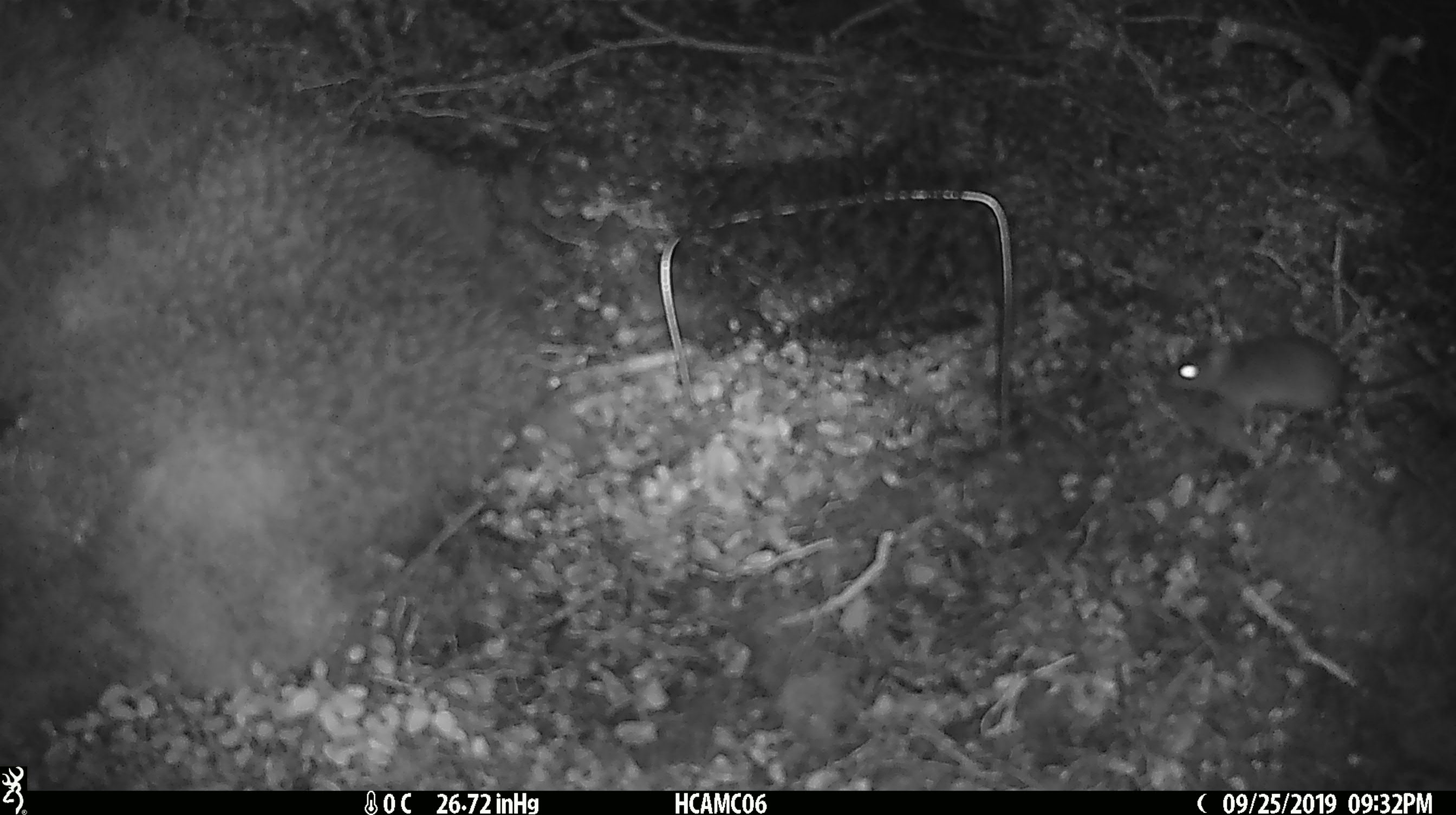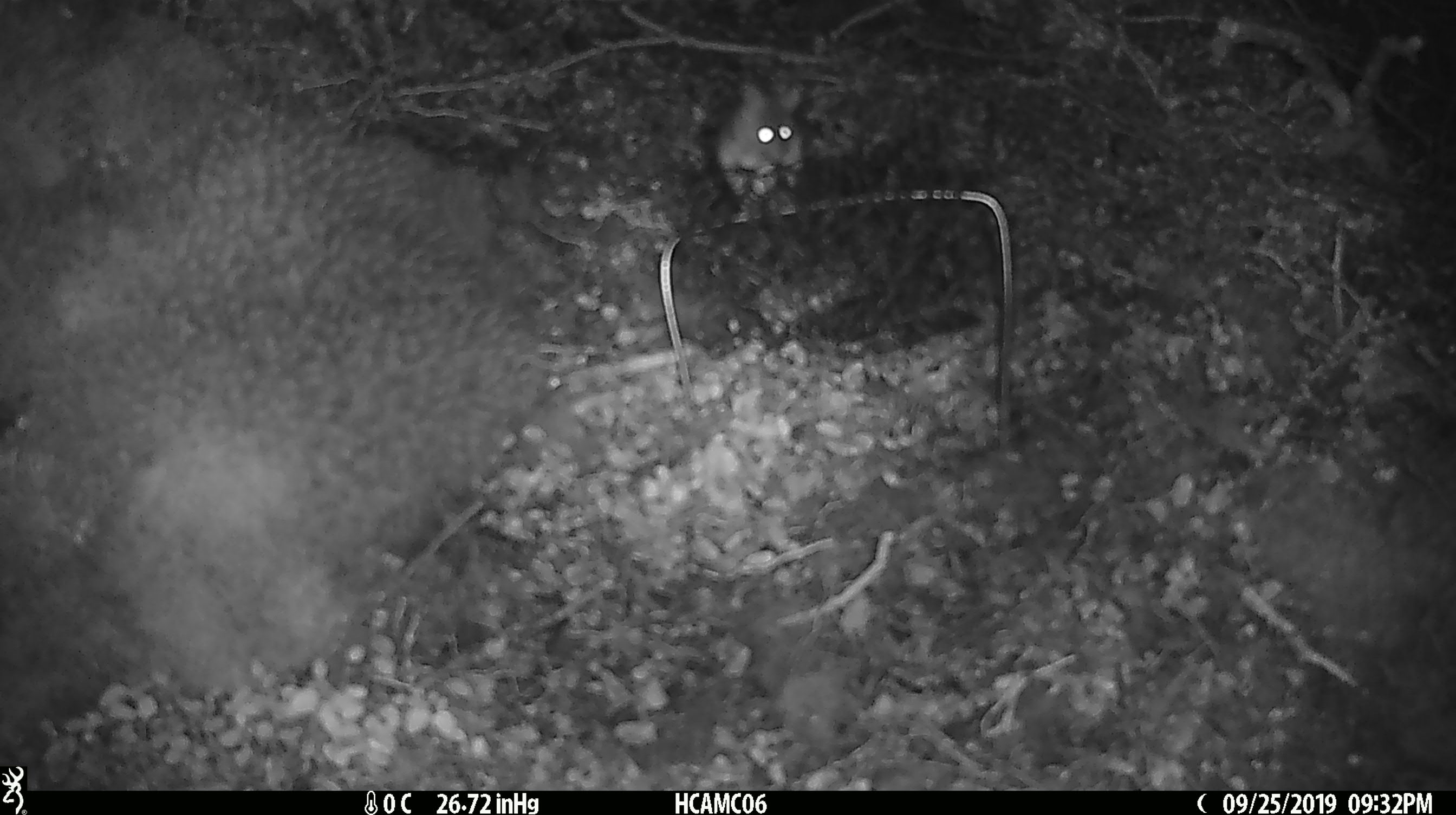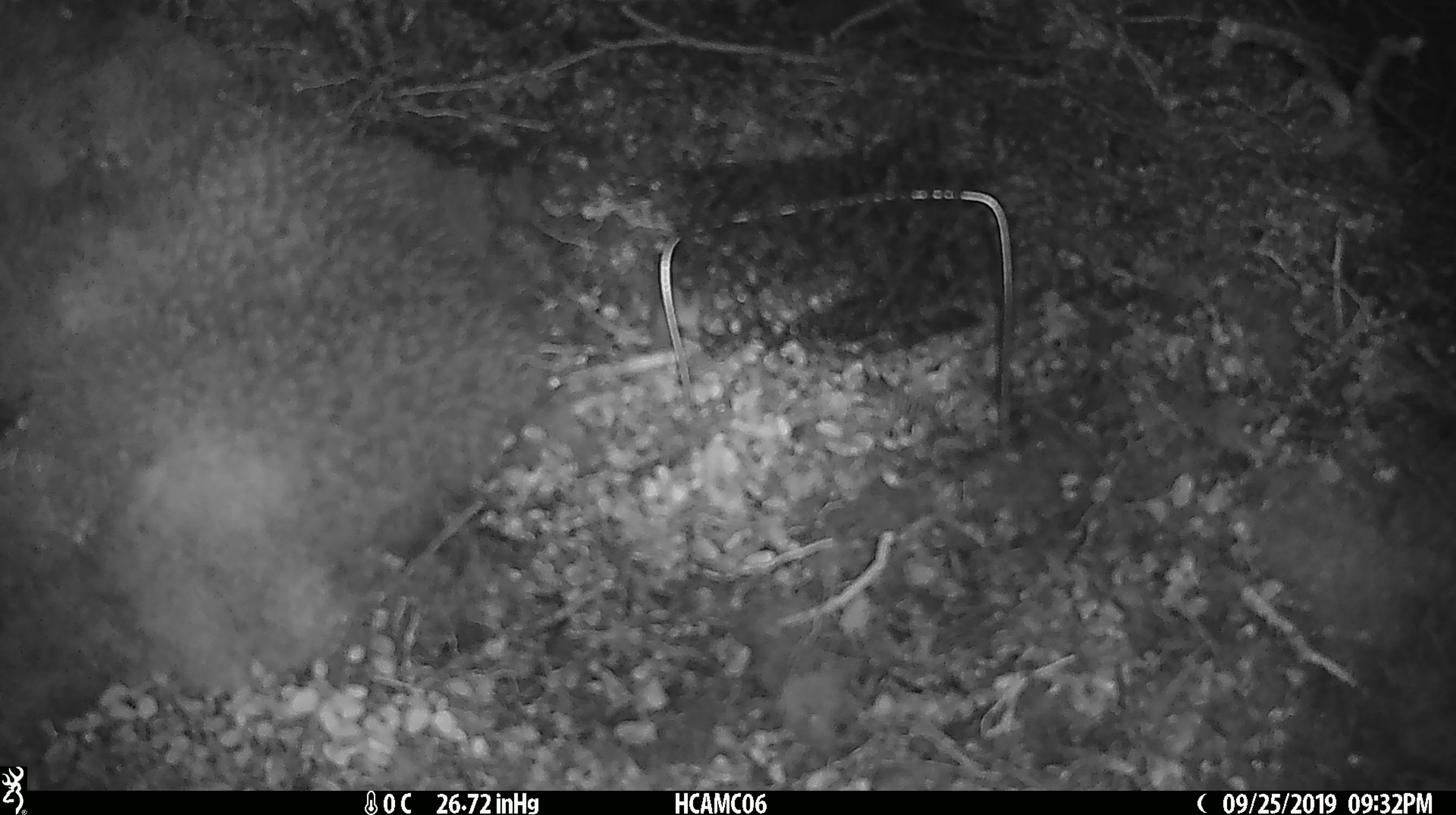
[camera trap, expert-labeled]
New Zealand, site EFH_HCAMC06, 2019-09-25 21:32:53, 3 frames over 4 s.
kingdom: Animalia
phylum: Chordata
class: Mammalia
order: Rodentia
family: Muridae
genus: Mus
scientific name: Mus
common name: mouse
Mouse (Mus).